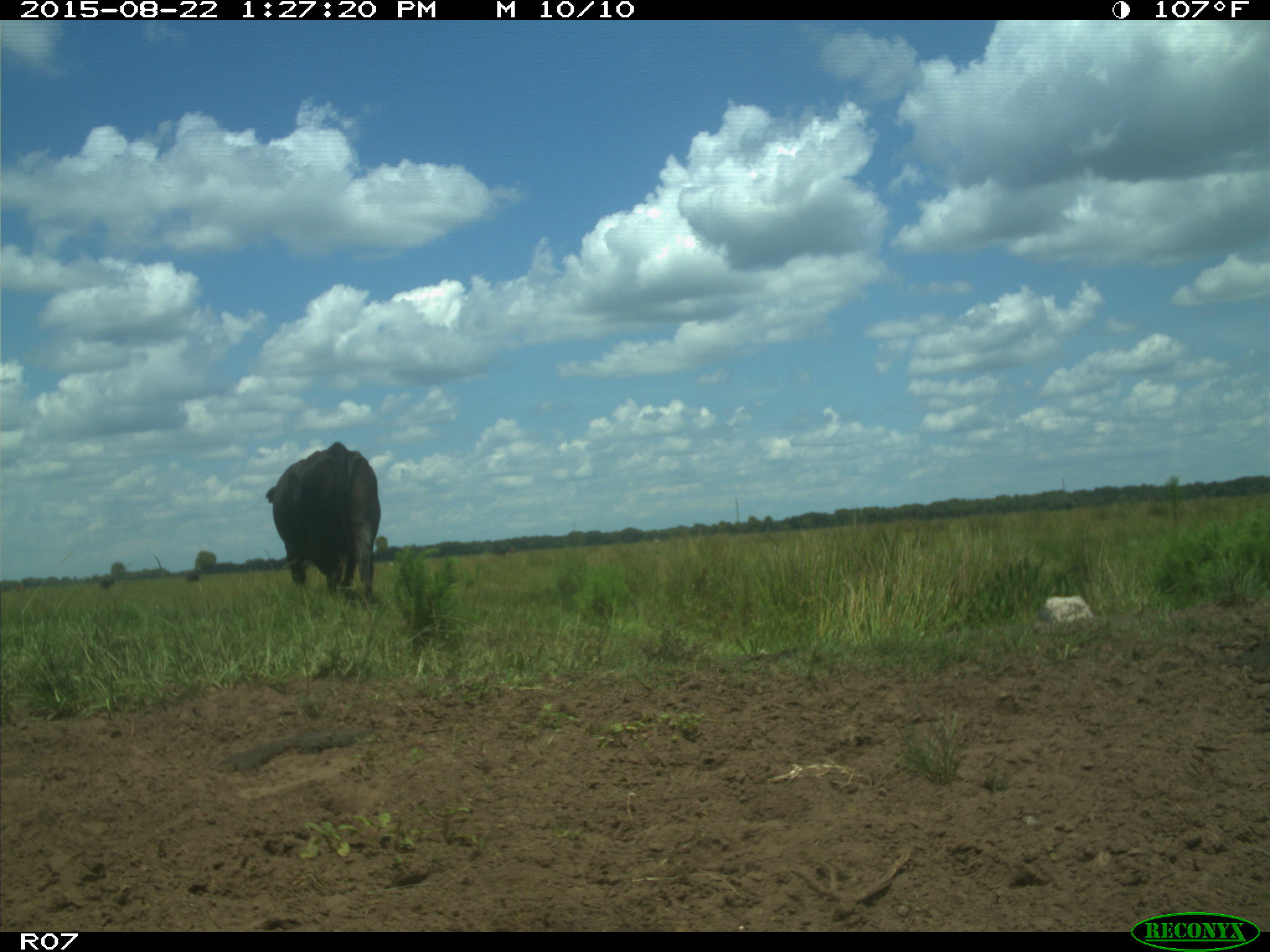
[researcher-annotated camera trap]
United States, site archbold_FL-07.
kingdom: Animalia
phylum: Chordata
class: Mammalia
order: Artiodactyla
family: Bovidae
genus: Bos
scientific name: Bos taurus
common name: domestic cow